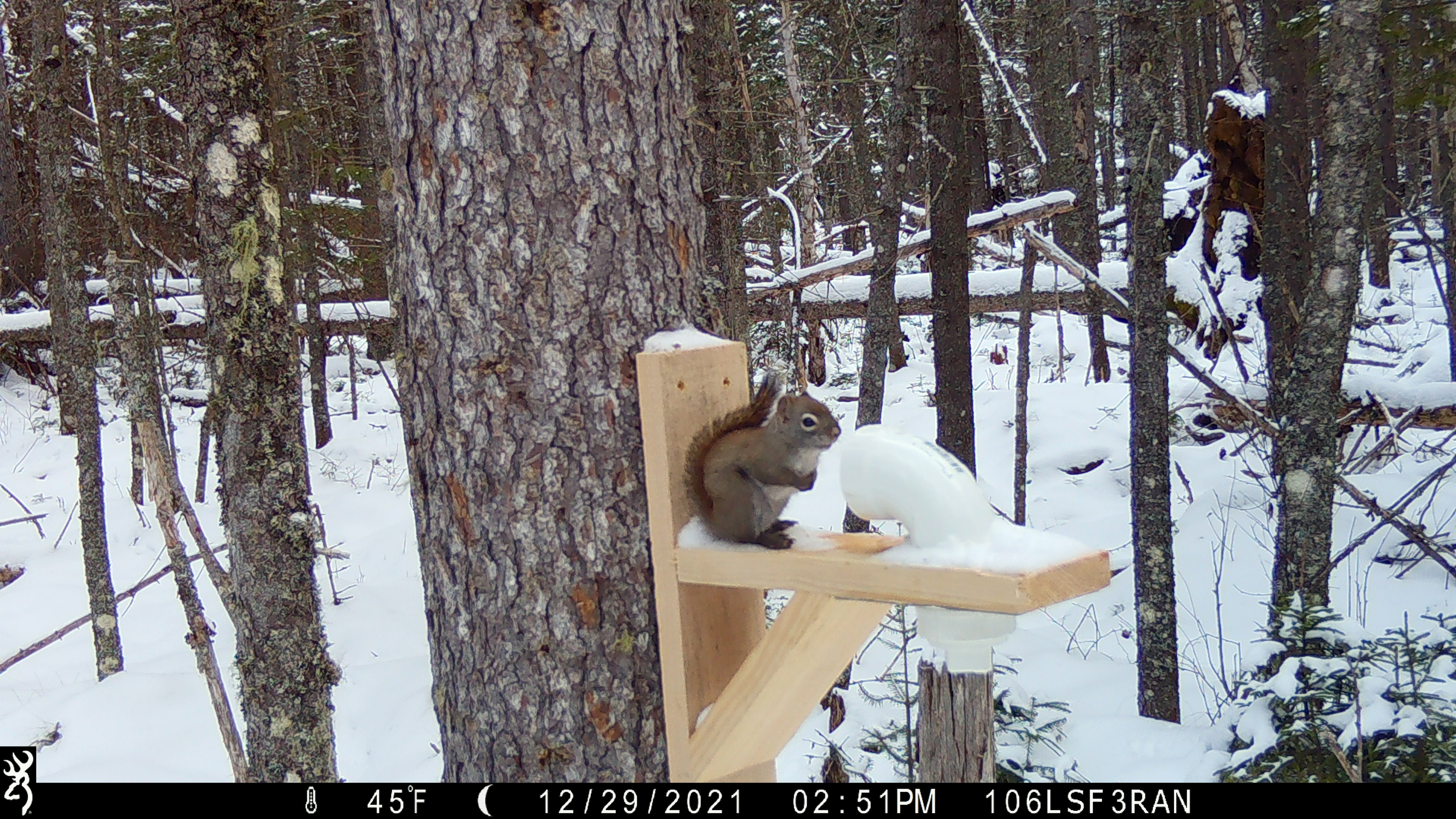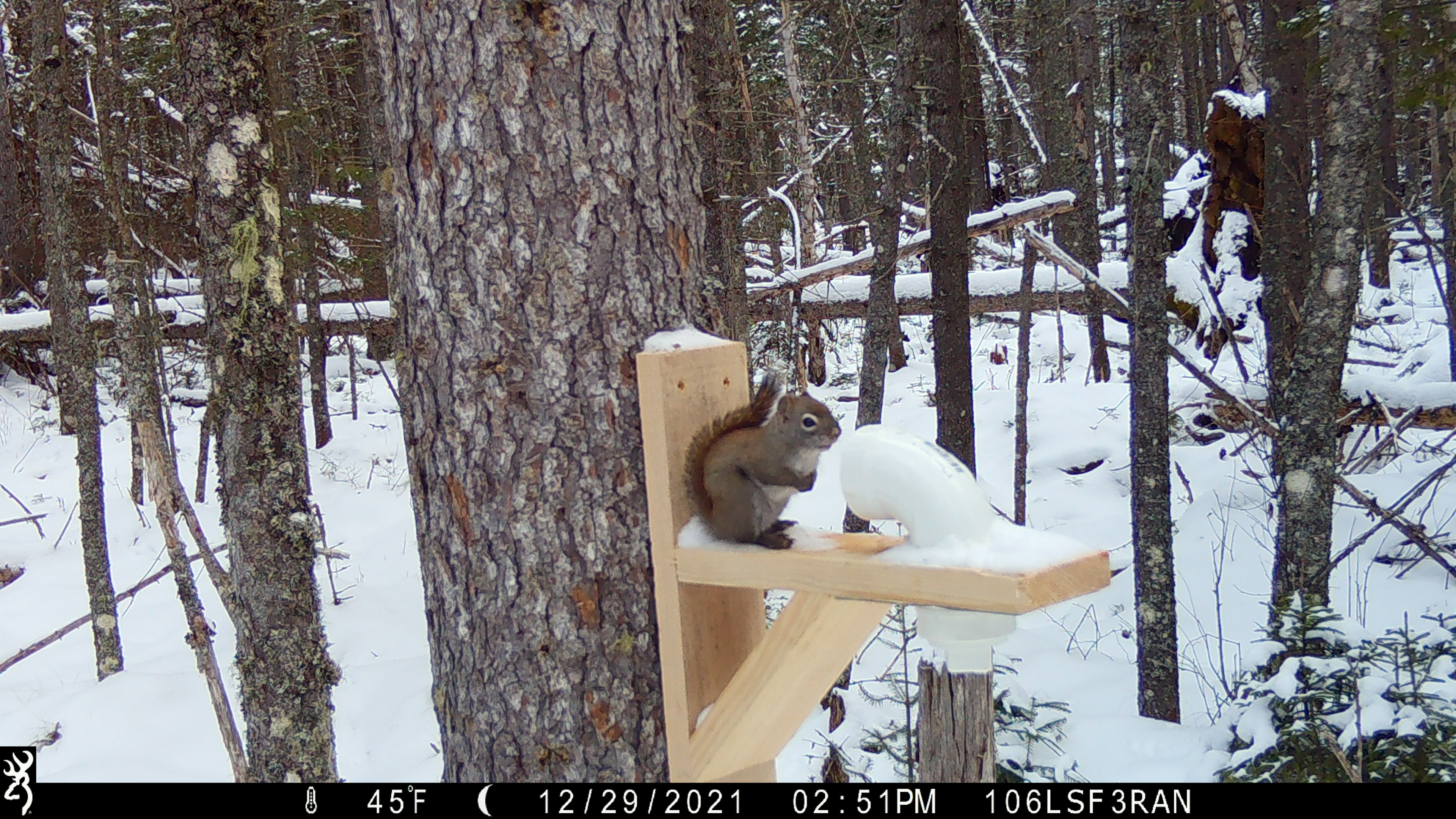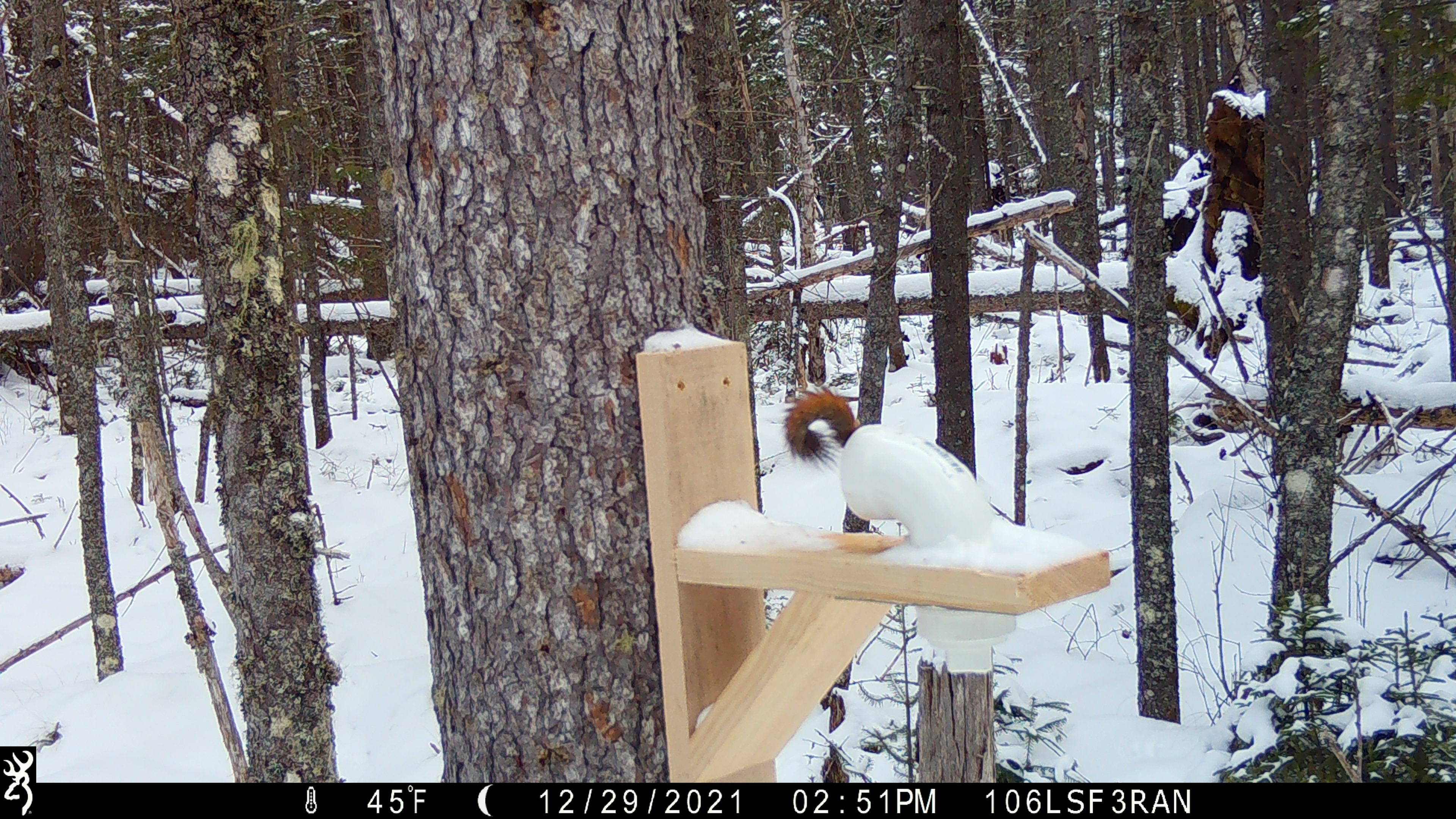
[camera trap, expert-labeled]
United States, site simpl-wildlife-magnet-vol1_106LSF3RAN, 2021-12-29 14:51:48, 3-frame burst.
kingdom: Animalia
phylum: Chordata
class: Mammalia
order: Rodentia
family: Sciuridae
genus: Tamiasciurus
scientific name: Tamiasciurus hudsonicus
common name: red squirrel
Red squirrel (Tamiasciurus hudsonicus).